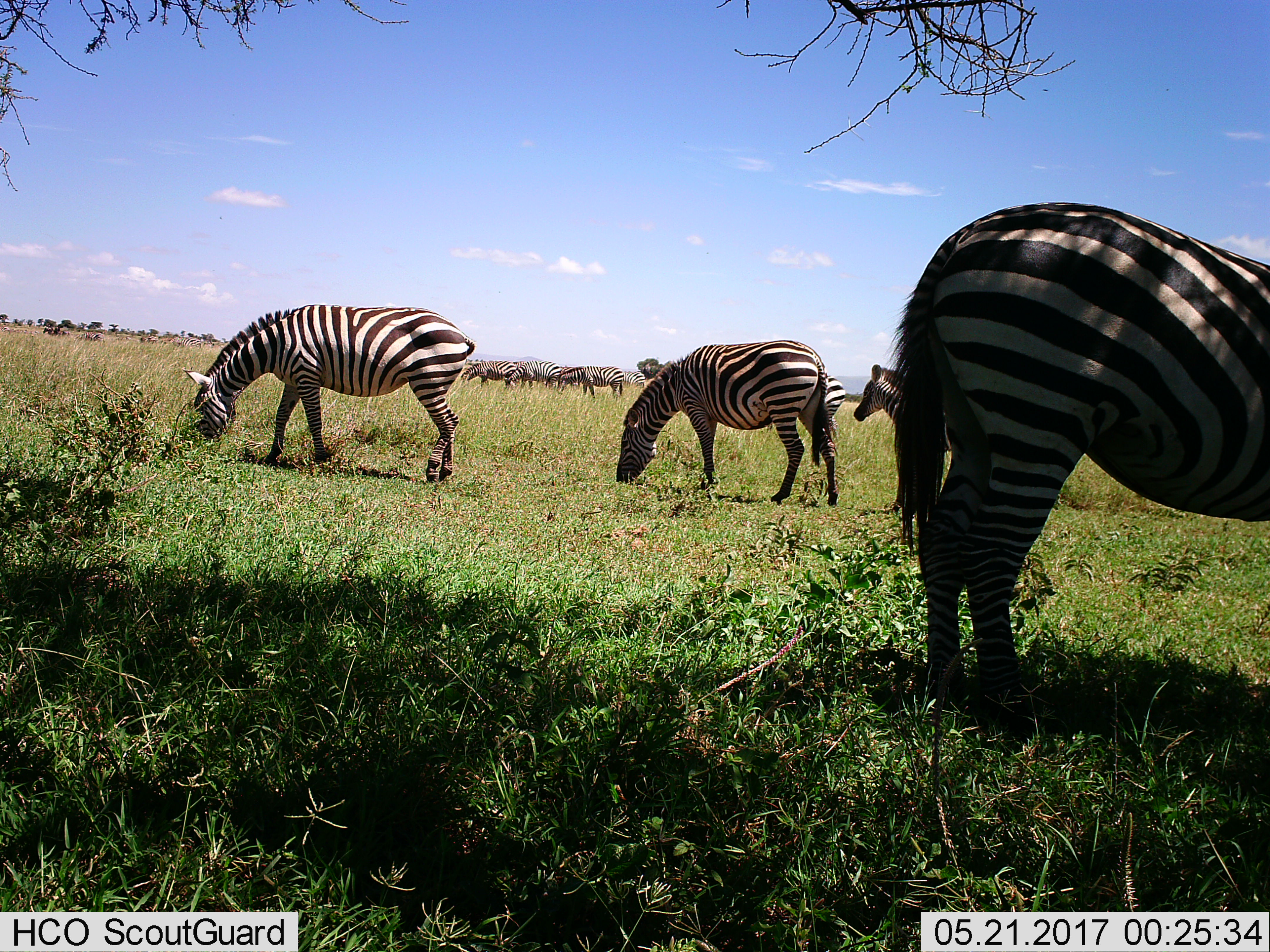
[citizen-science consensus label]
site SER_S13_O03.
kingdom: Animalia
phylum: Chordata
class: Mammalia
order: Perissodactyla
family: Equidae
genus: Equus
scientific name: Equus quagga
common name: plains zebra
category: zebraplains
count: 11-50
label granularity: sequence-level